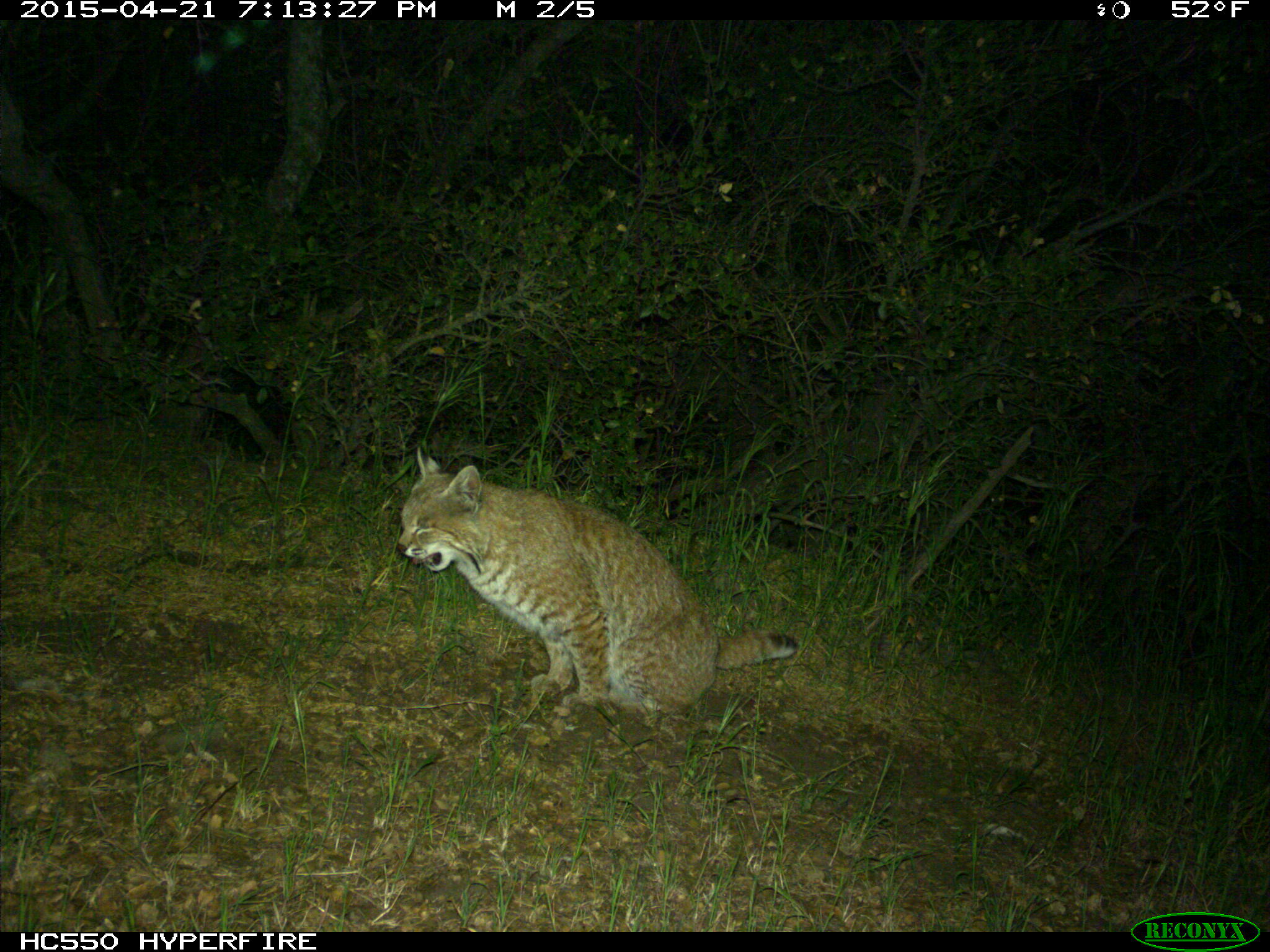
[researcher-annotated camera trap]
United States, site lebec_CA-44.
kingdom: Animalia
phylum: Chordata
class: Mammalia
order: Carnivora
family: Felidae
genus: Lynx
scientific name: Lynx rufus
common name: bobcat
Lynx rufus (bobcat).